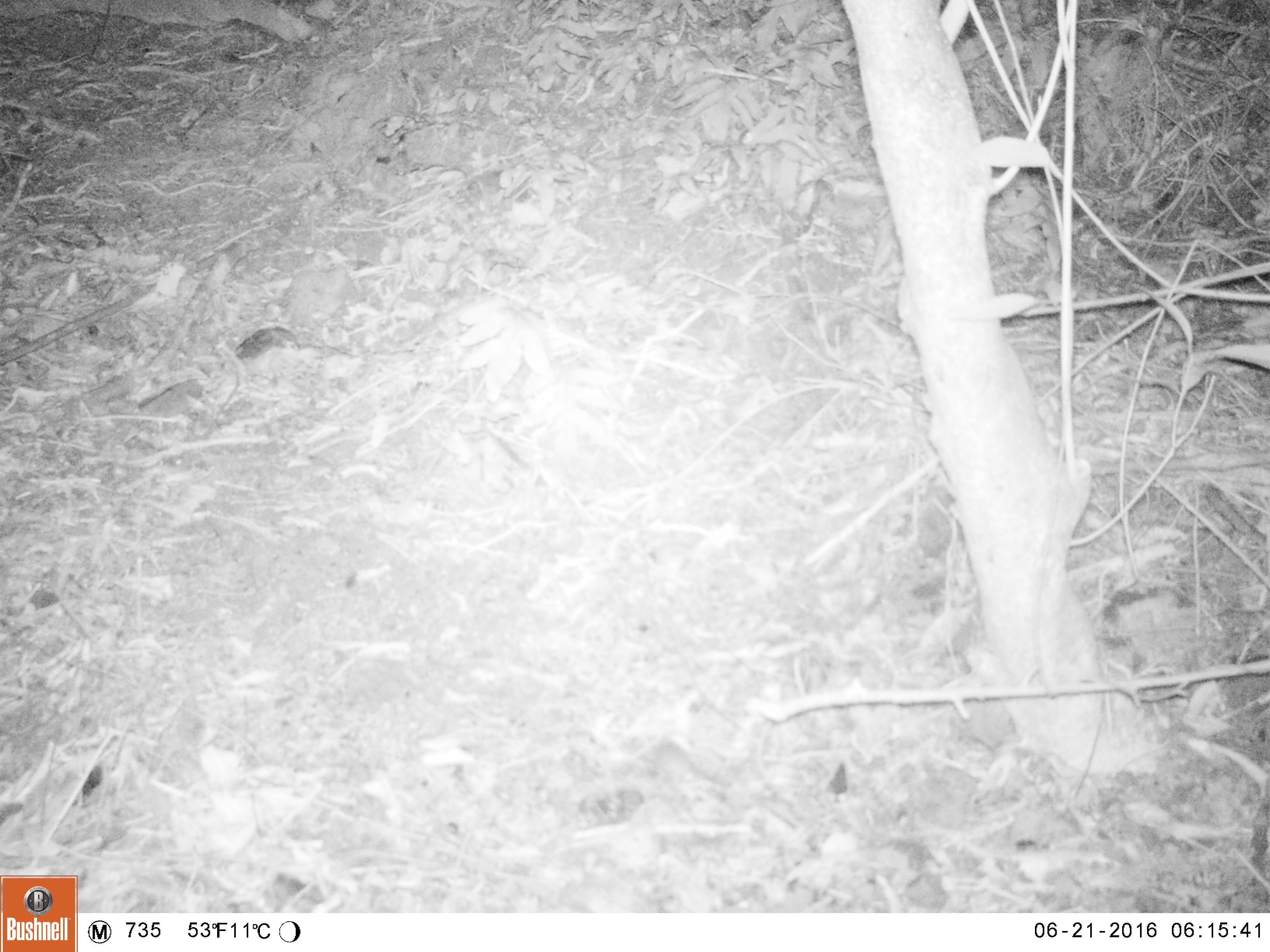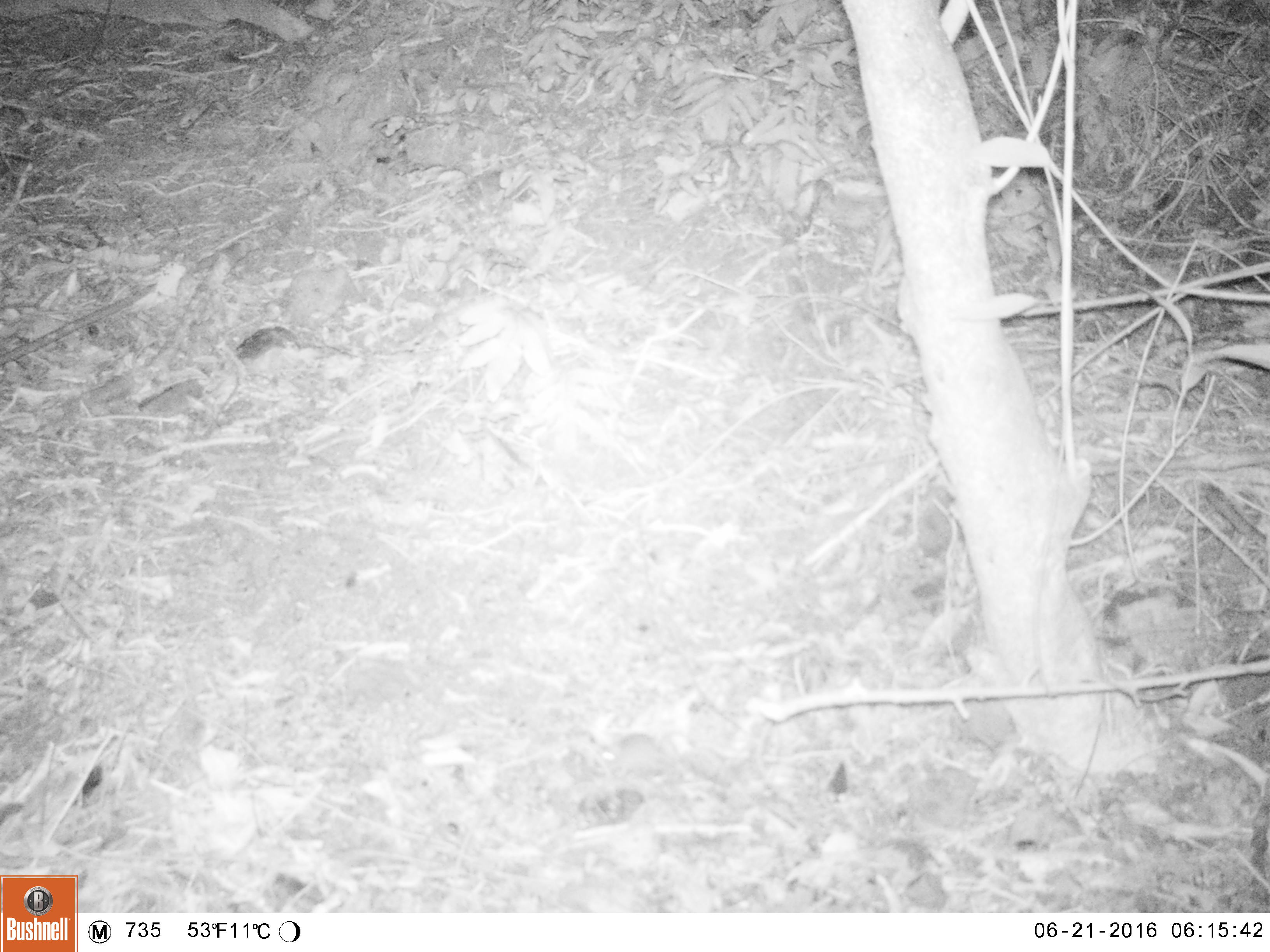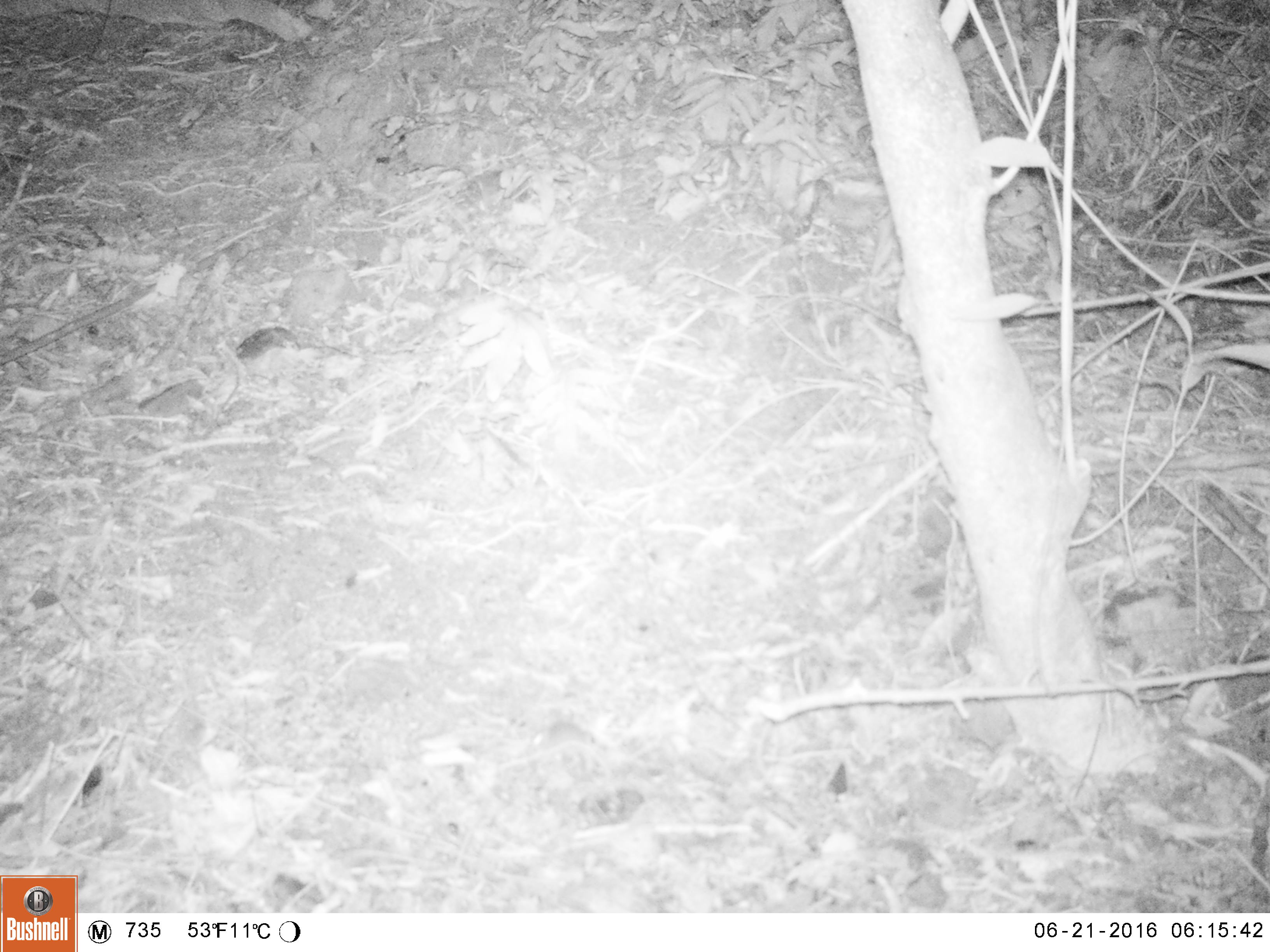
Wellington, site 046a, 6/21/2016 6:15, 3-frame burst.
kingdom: Animalia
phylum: Chordata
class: Mammalia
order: Rodentia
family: Muridae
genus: Mus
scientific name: Mus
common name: mouse